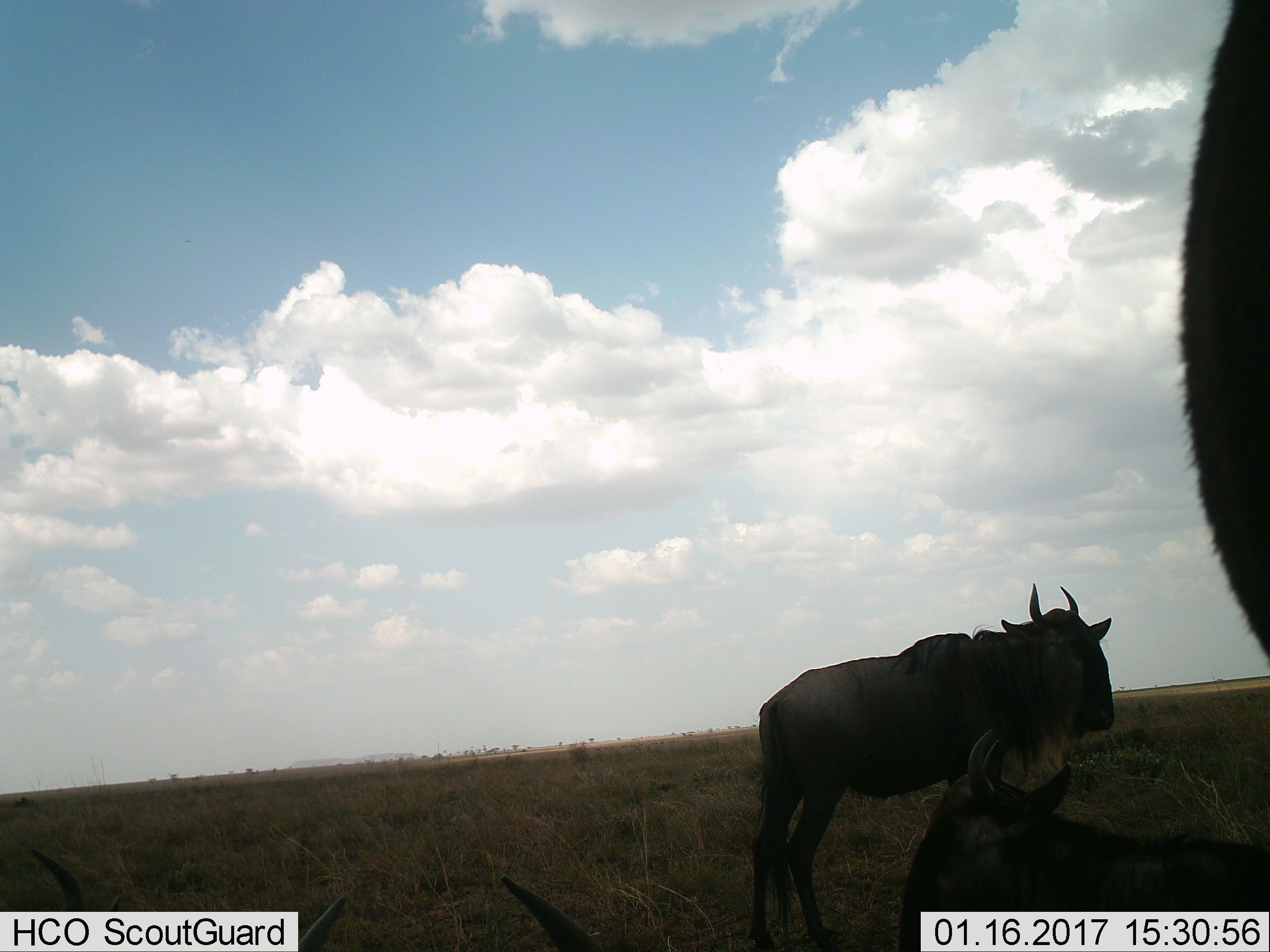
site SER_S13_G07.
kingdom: Animalia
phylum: Chordata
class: Mammalia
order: Artiodactyla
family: Bovidae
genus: Connochaetes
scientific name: Connochaetes taurinus taurinus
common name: blue wildebeest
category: wildebeestblue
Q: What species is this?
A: Wildebeestblue (blue wildebeest) (Connochaetes taurinus taurinus).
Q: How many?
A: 4.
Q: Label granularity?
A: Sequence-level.